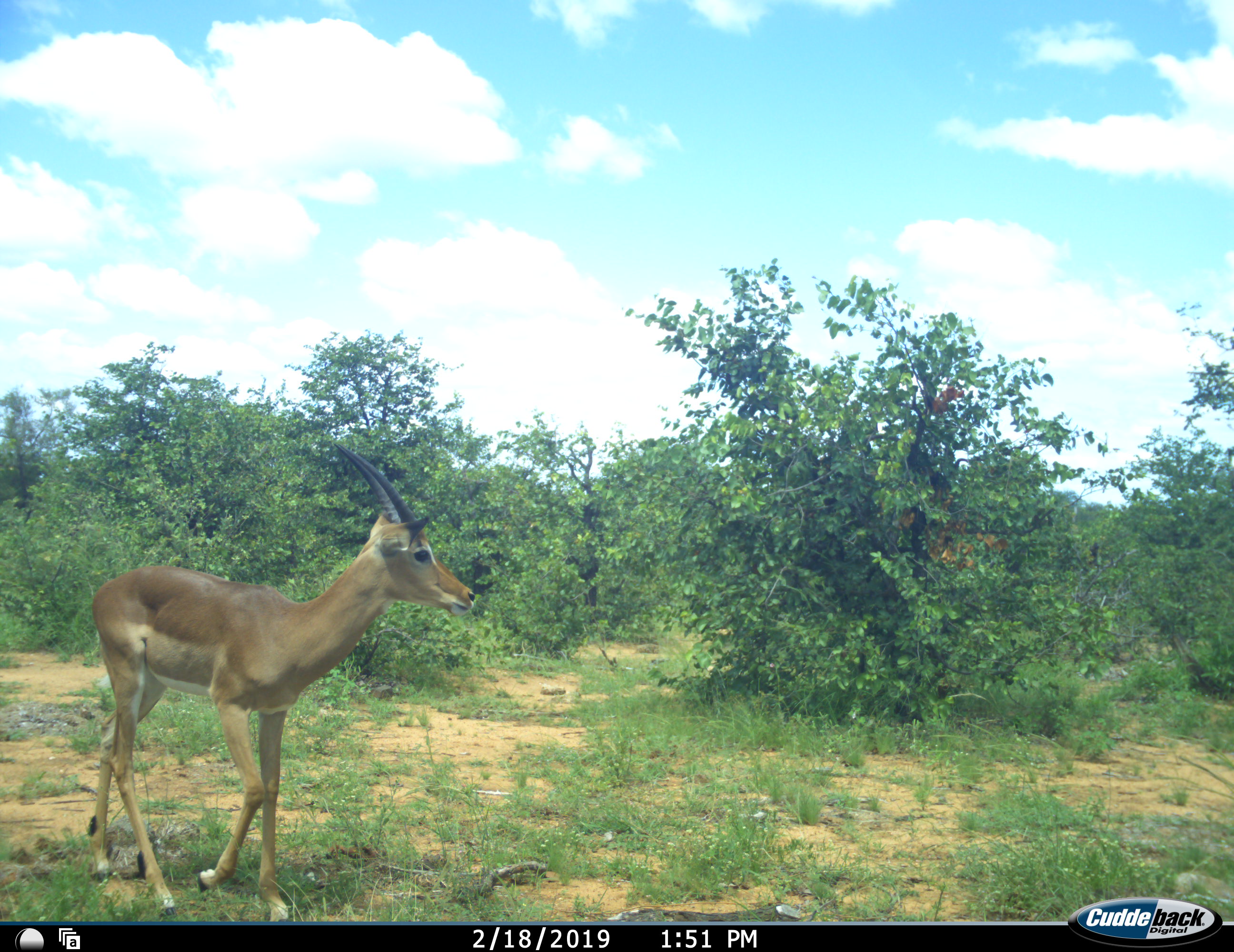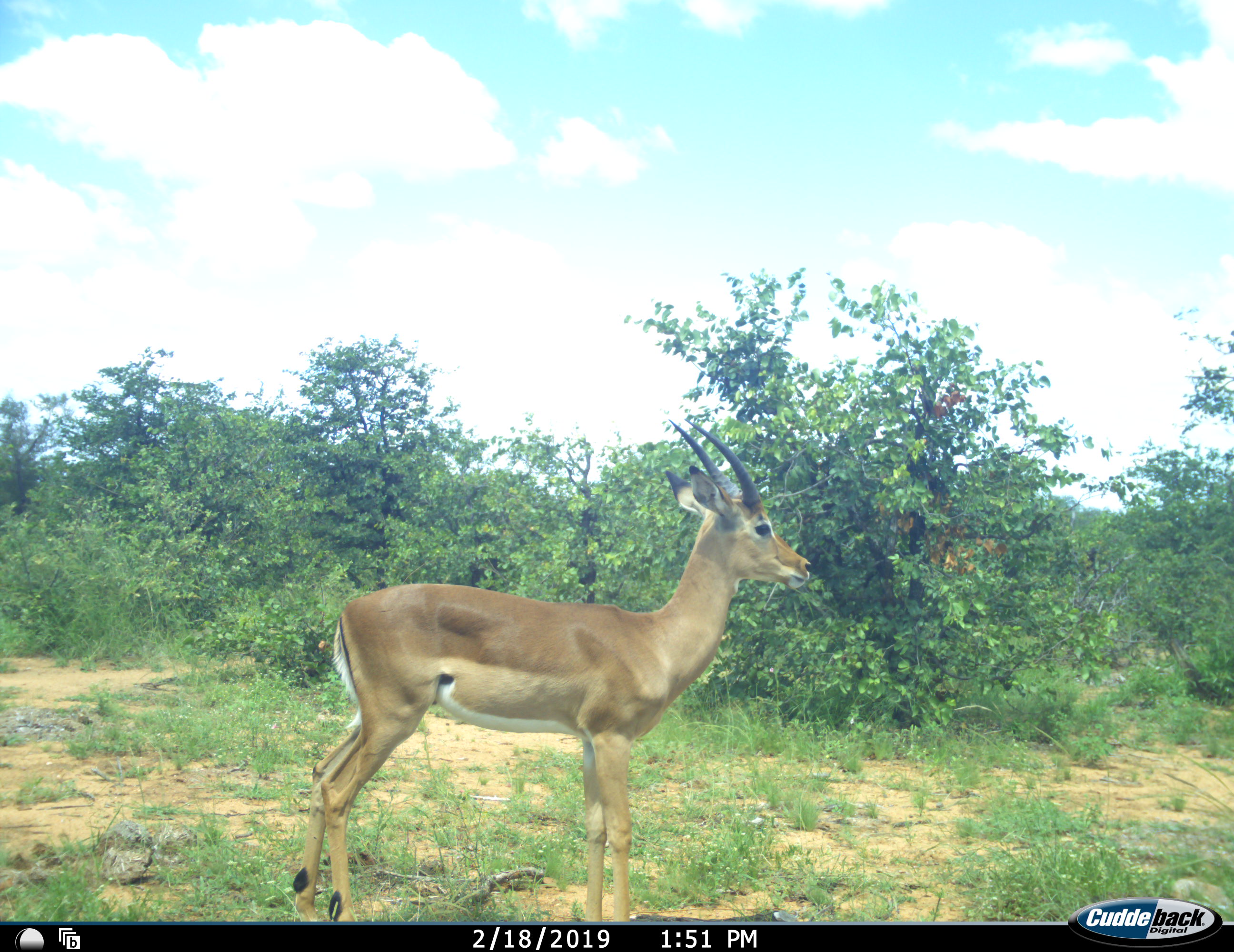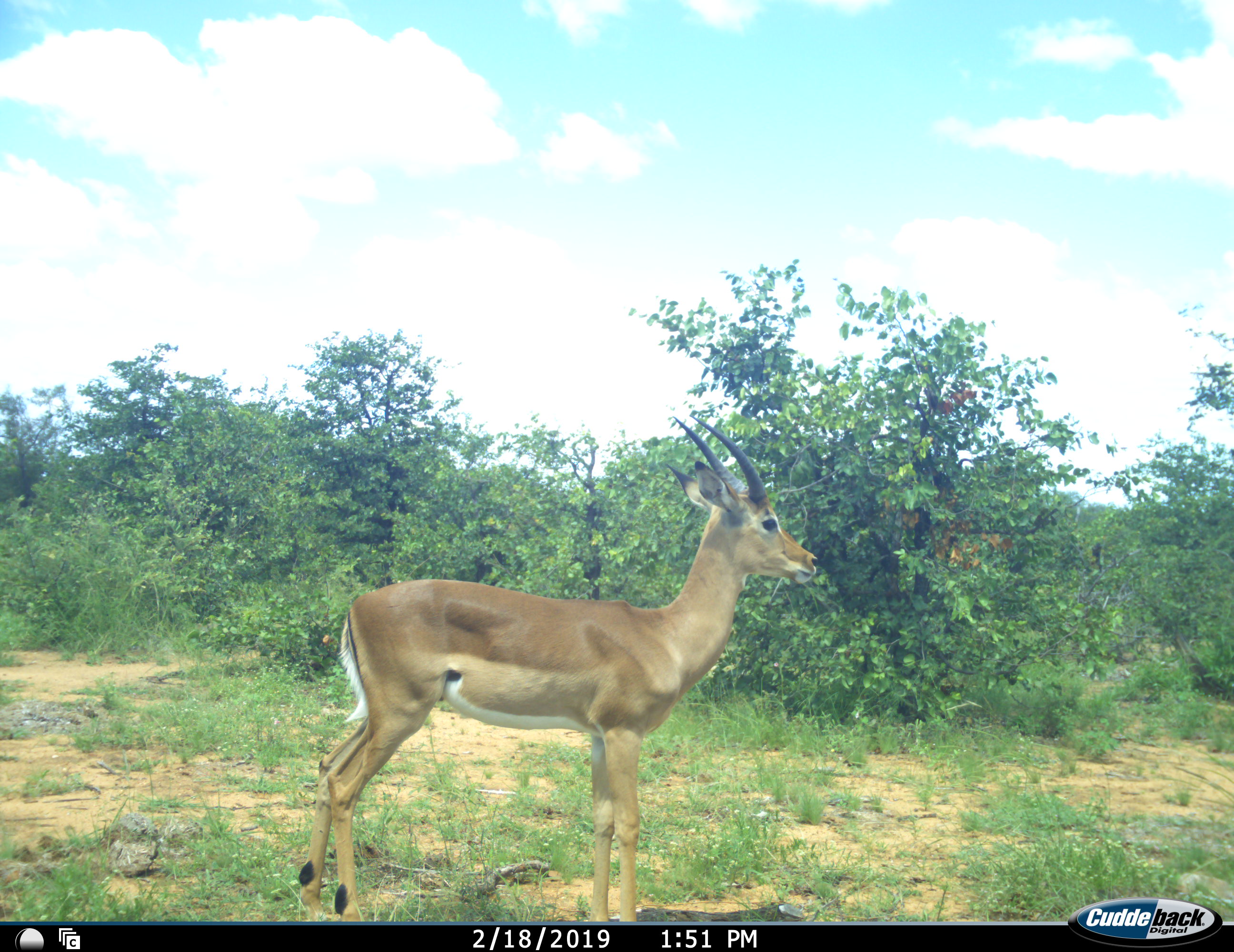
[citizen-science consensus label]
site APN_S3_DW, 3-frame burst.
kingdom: Animalia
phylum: Chordata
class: Mammalia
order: Artiodactyla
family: Bovidae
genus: Aepyceros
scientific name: Aepyceros melampus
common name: impala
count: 1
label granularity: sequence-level